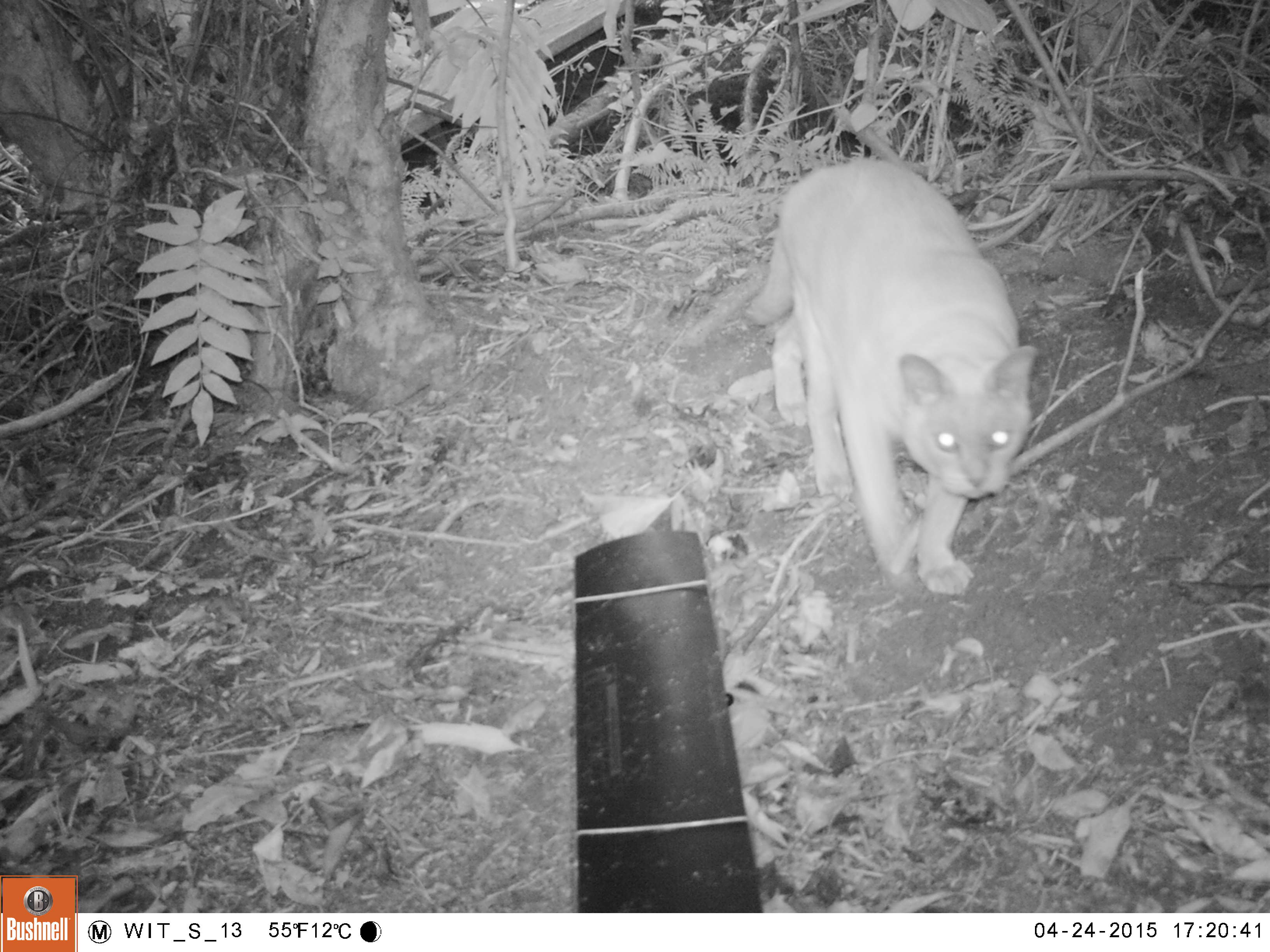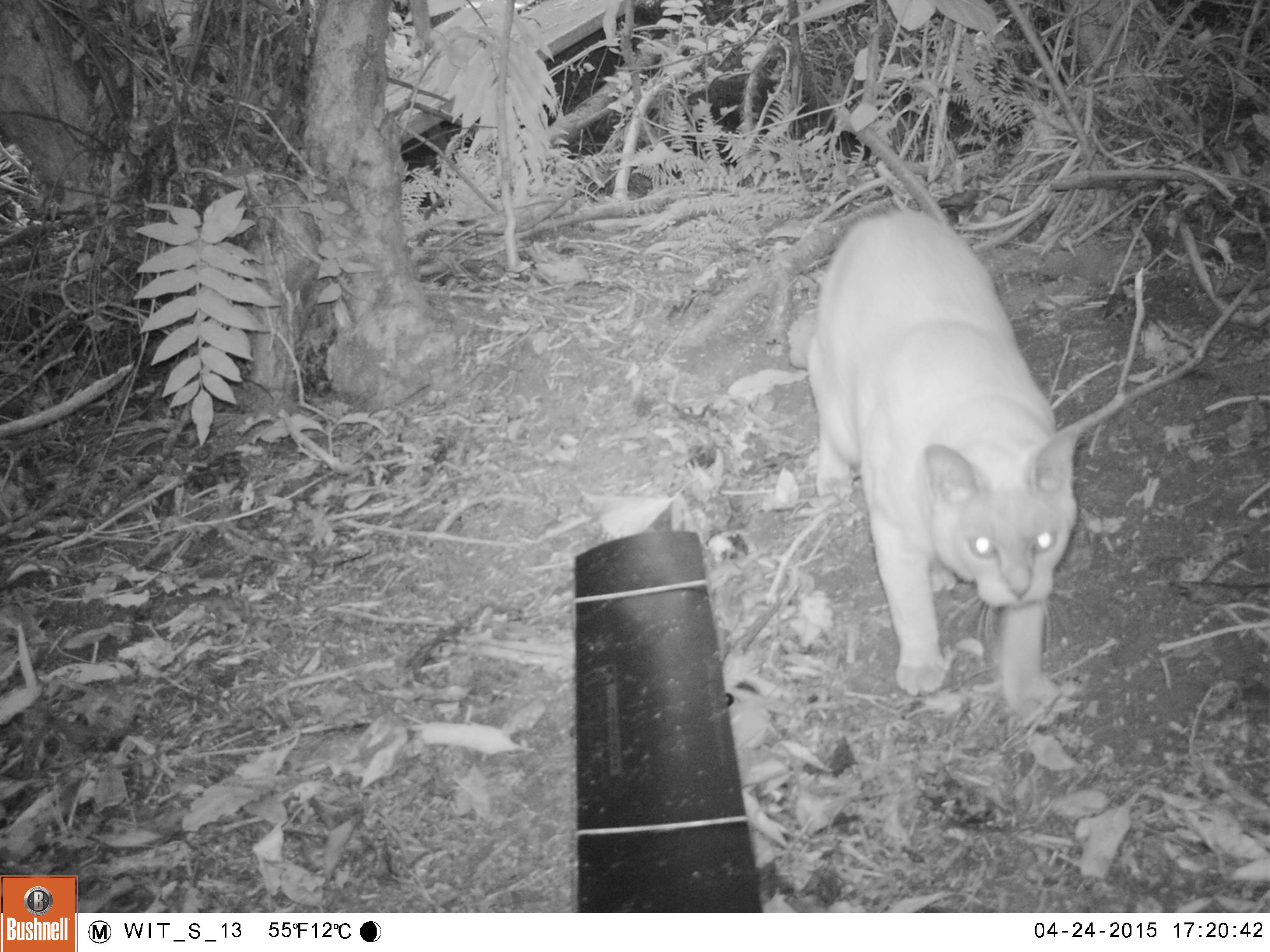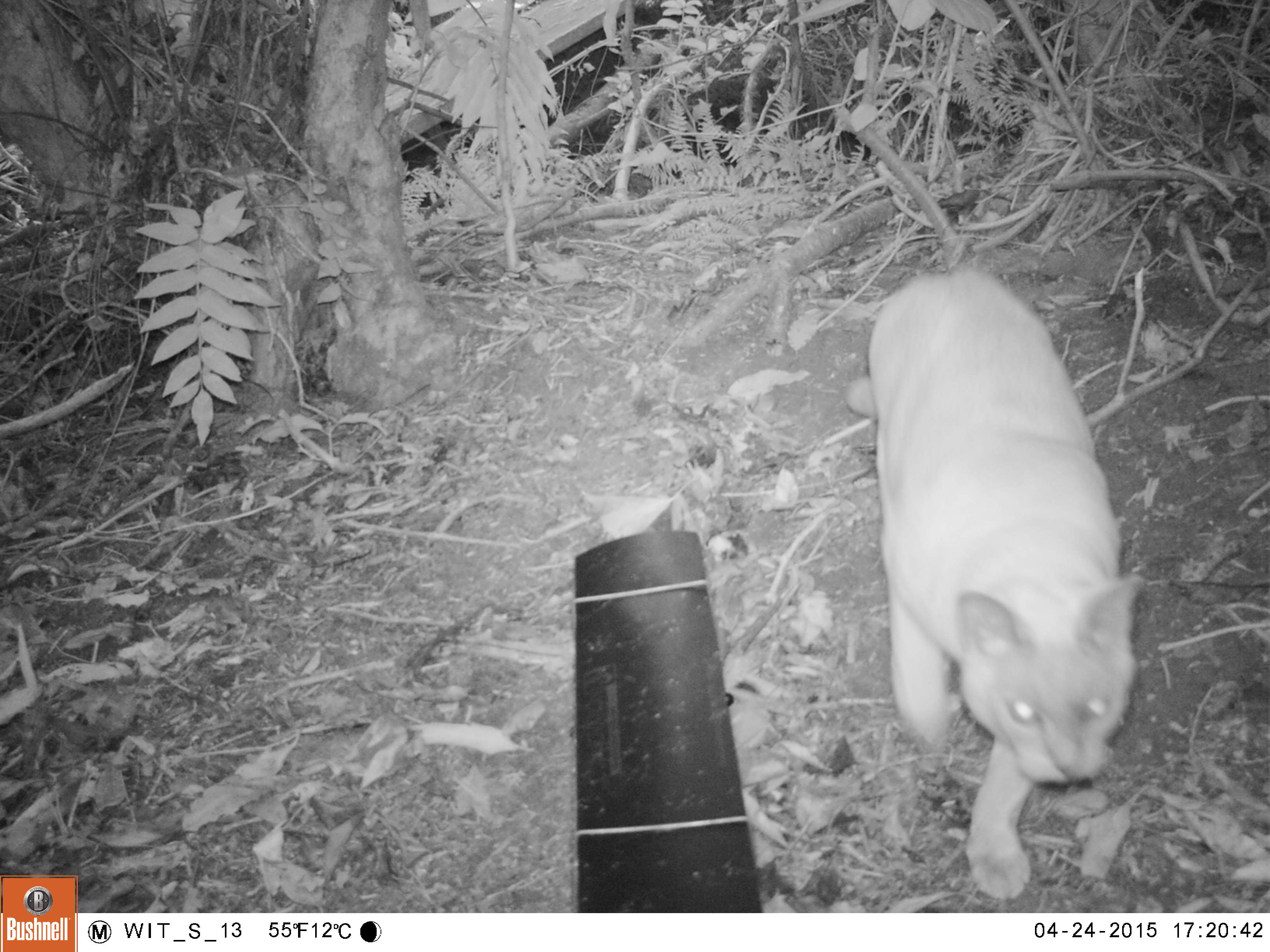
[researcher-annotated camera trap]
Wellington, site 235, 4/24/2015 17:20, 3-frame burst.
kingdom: Animalia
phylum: Chordata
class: Mammalia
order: Carnivora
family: Felidae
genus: Felis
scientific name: Felis catus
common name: cat